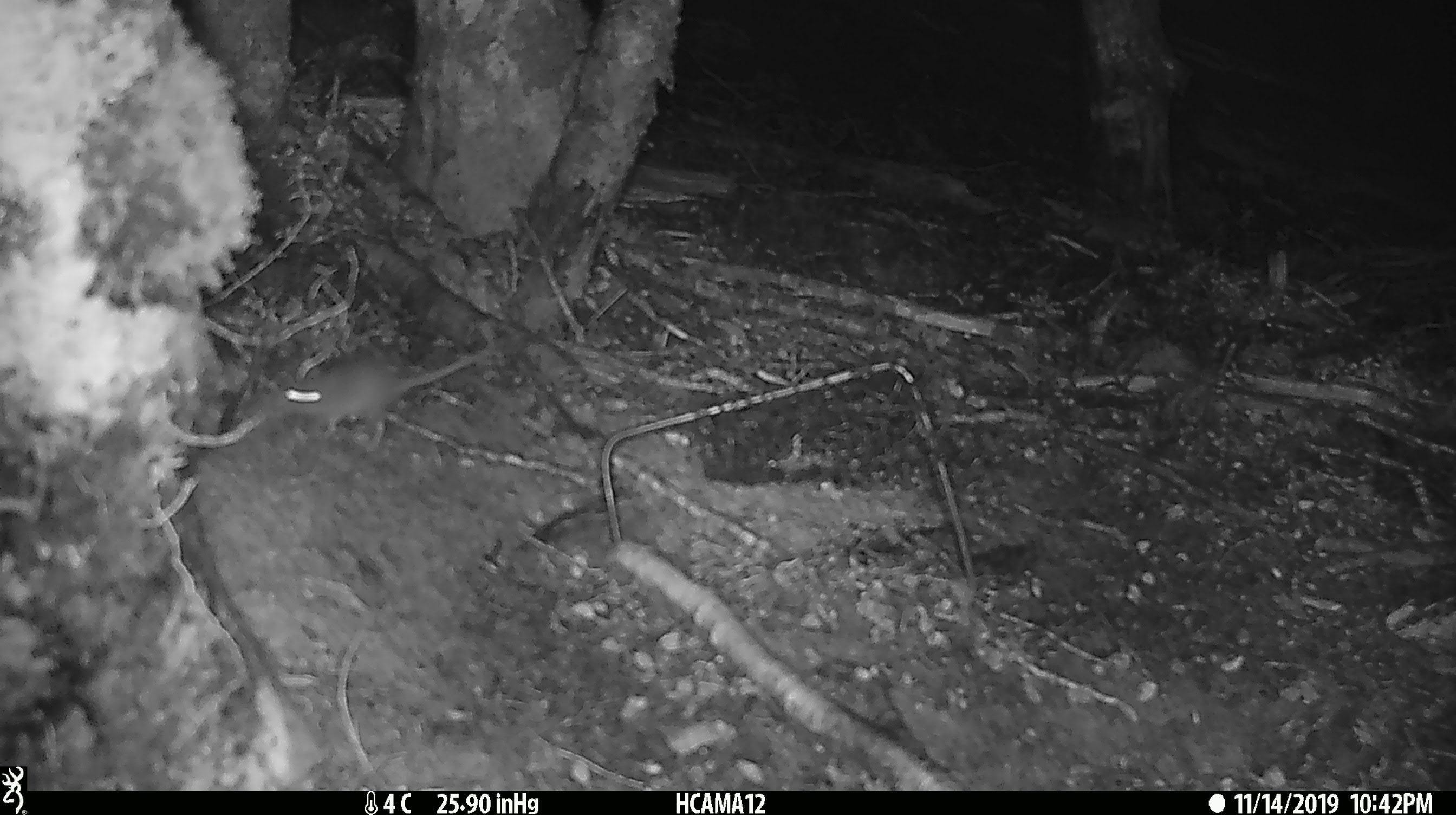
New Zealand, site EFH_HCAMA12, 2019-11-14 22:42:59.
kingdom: Animalia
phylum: Chordata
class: Mammalia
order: Rodentia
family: Muridae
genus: Mus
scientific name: Mus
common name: mouse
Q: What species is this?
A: Mouse (Mus).